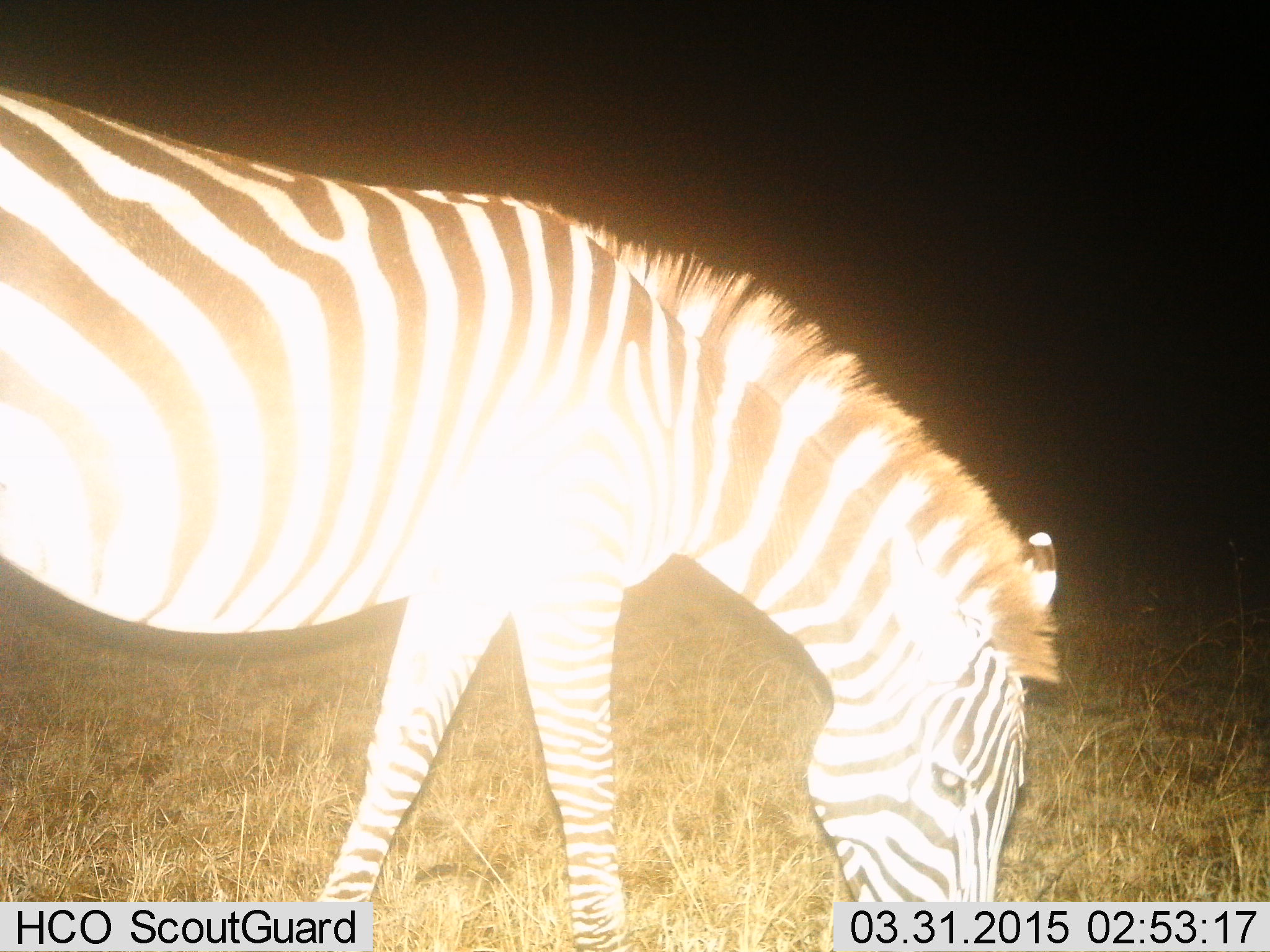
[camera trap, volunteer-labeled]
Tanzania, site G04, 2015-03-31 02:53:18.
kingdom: Animalia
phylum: Chordata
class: Mammalia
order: Perissodactyla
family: Equidae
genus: Equus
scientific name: Equus quagga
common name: plains zebra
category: zebra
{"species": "zebra (plains zebra) (Equus quagga)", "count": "1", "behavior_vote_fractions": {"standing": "10%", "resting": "0%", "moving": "0%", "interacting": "0%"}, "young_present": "0%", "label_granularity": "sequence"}